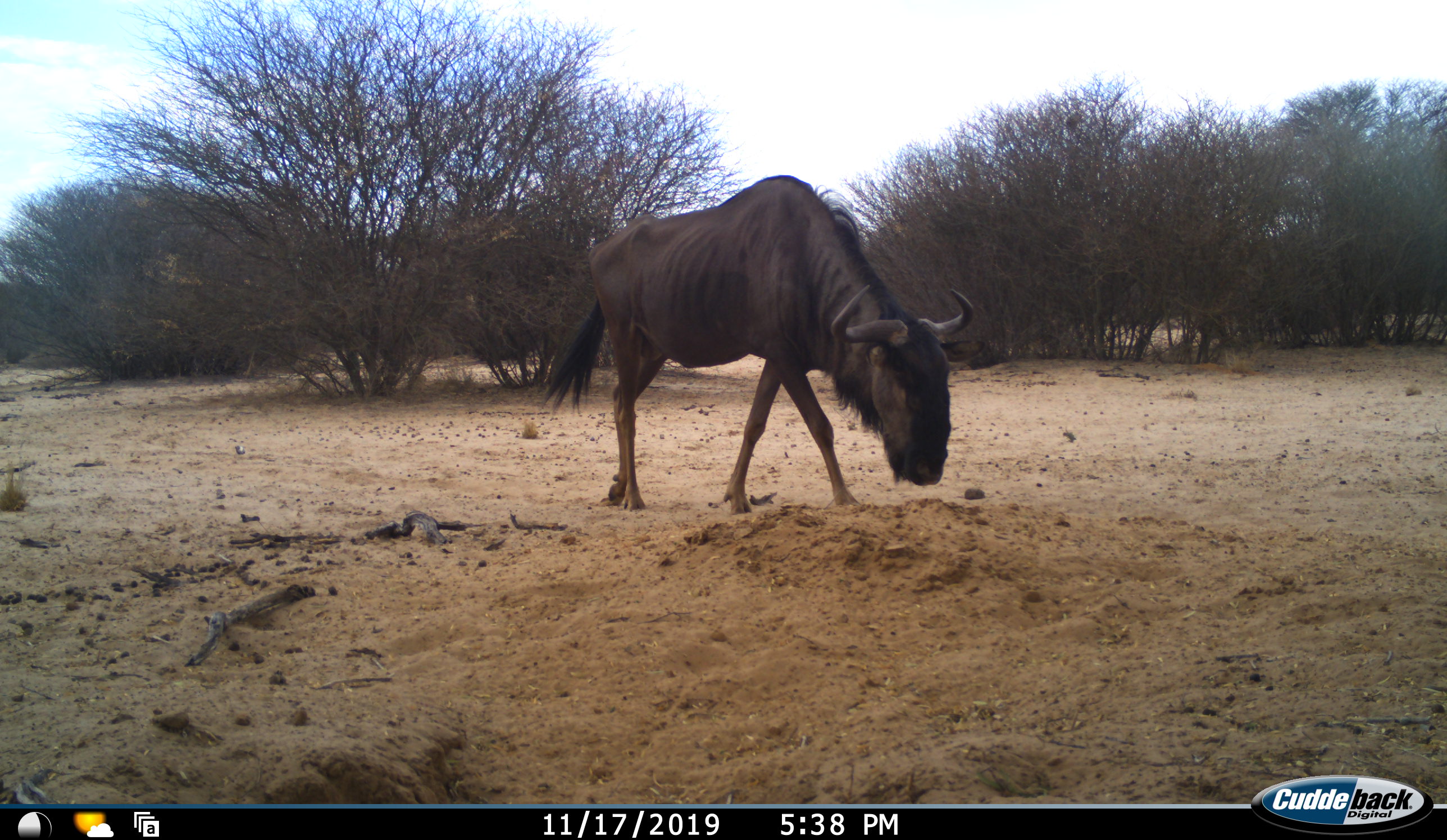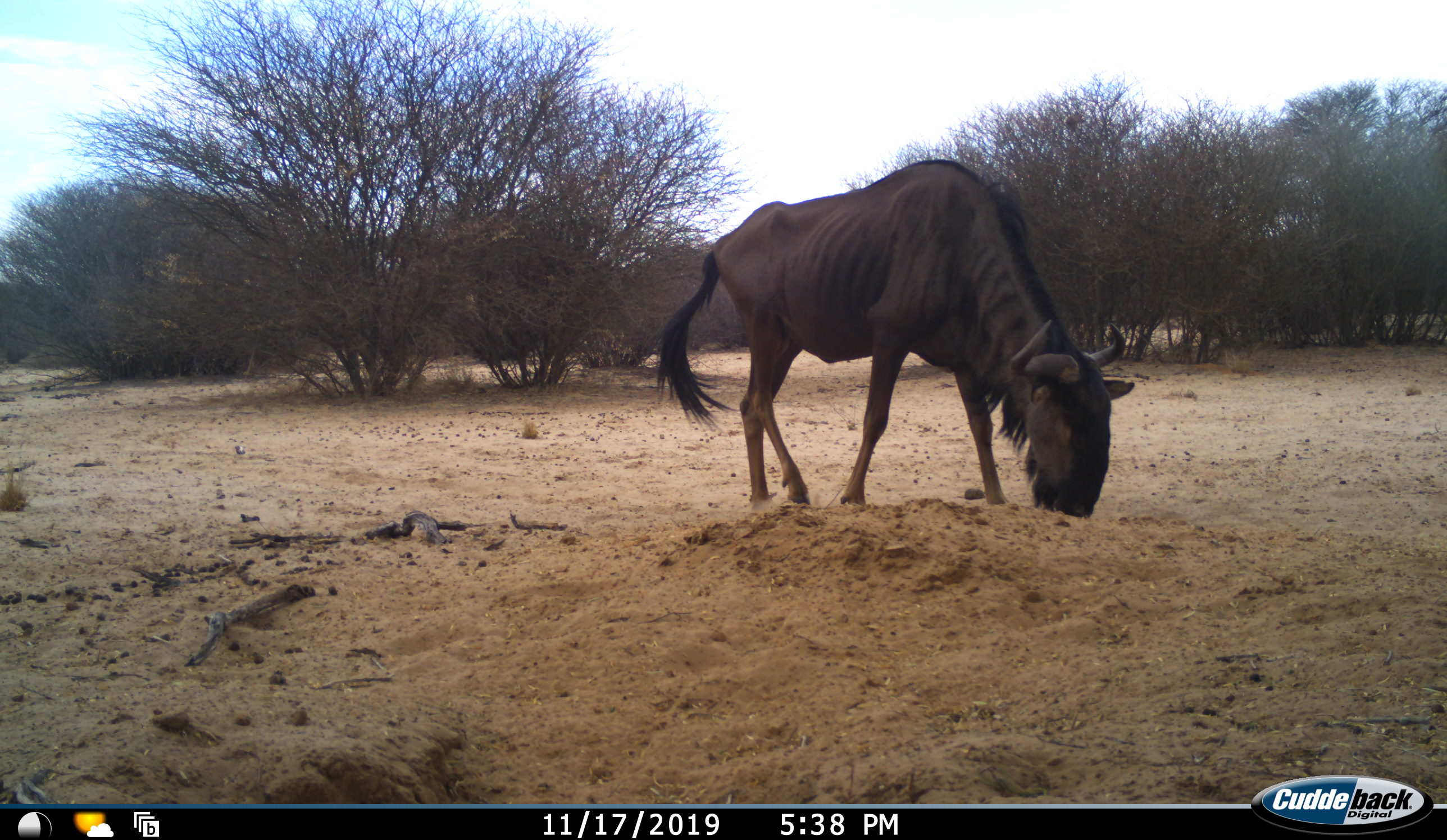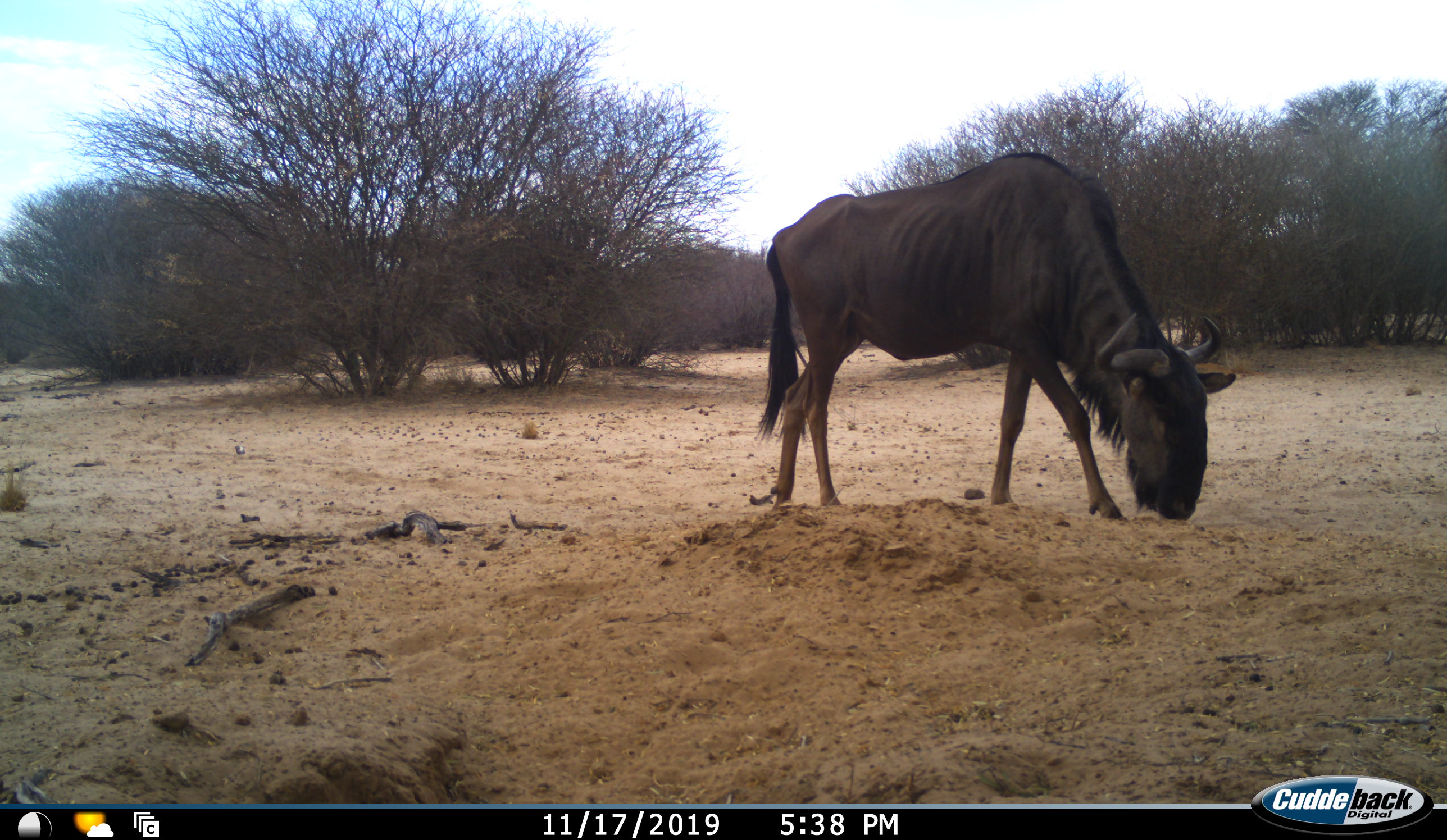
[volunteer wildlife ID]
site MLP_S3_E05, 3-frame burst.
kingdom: Animalia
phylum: Chordata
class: Mammalia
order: Artiodactyla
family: Bovidae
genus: Connochaetes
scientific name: Connochaetes taurinus taurinus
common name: blue wildebeest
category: wildebeestblue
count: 1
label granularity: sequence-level